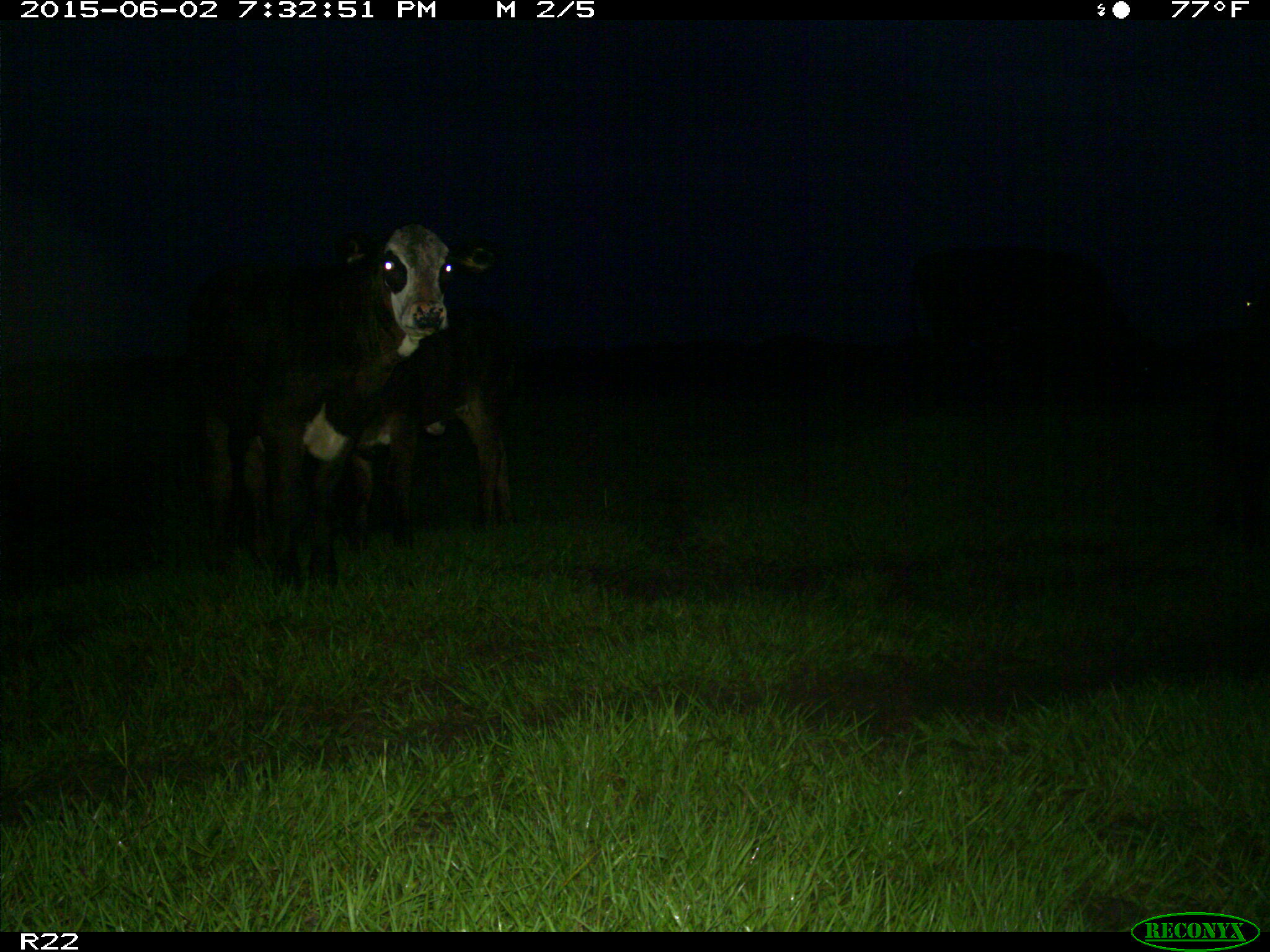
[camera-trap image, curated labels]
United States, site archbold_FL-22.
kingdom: Animalia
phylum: Chordata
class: Mammalia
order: Artiodactyla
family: Bovidae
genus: Bos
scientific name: Bos taurus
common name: domestic cow